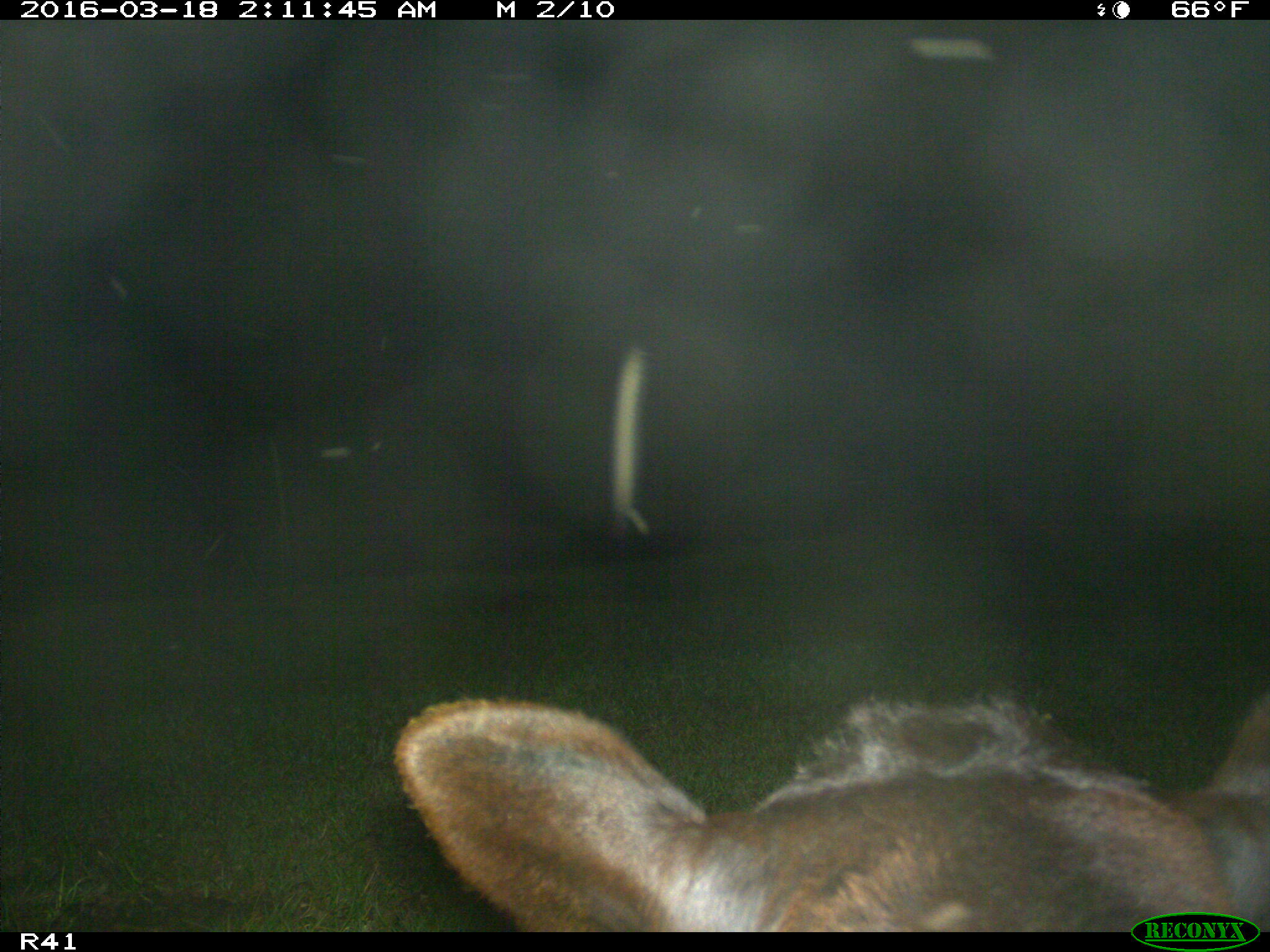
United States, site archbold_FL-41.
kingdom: Animalia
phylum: Chordata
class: Mammalia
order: Artiodactyla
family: Bovidae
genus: Bos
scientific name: Bos taurus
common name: domestic cow